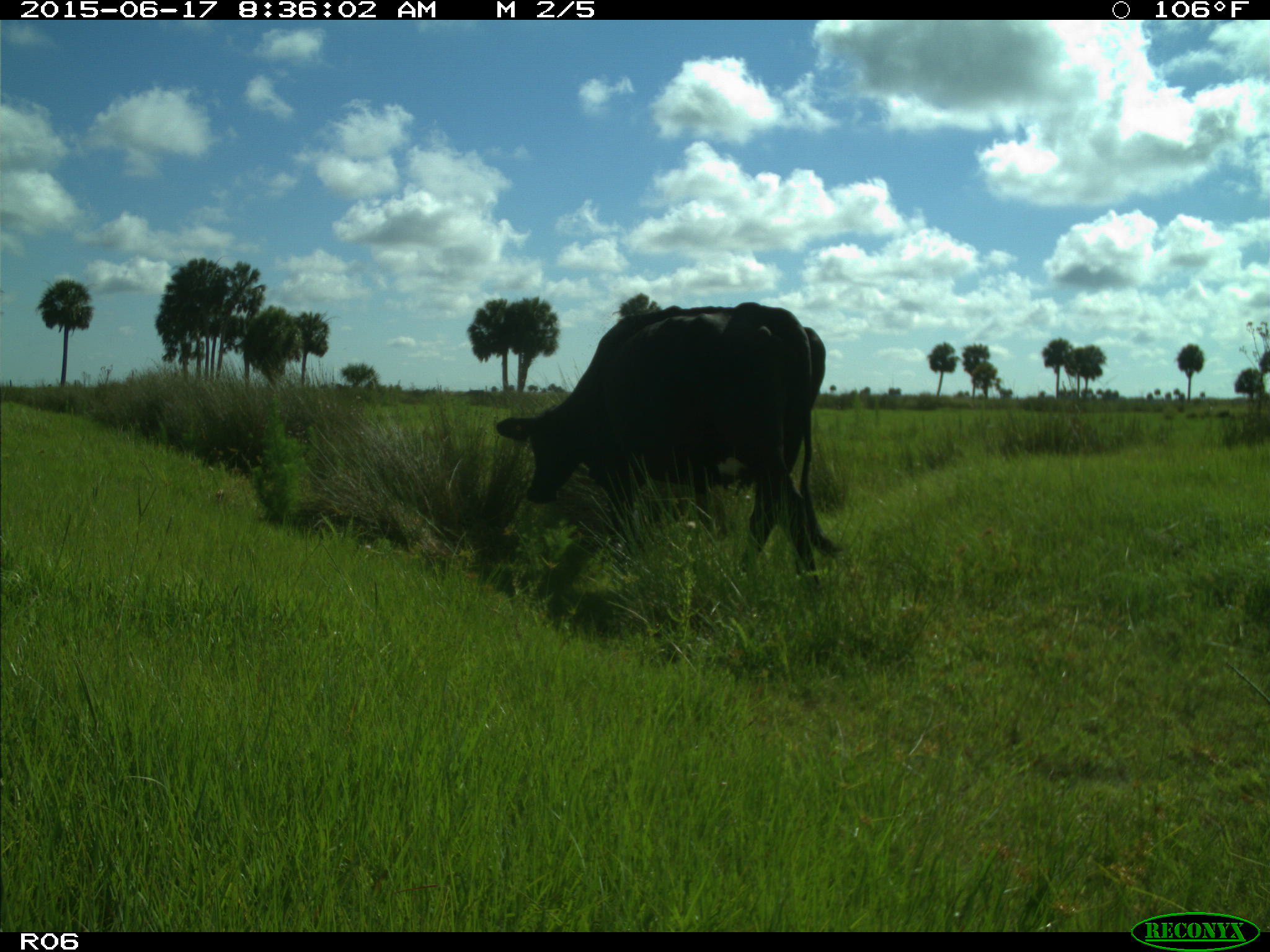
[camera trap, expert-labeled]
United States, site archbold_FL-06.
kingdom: Animalia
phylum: Chordata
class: Mammalia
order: Artiodactyla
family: Bovidae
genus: Bos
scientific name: Bos taurus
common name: domestic cow